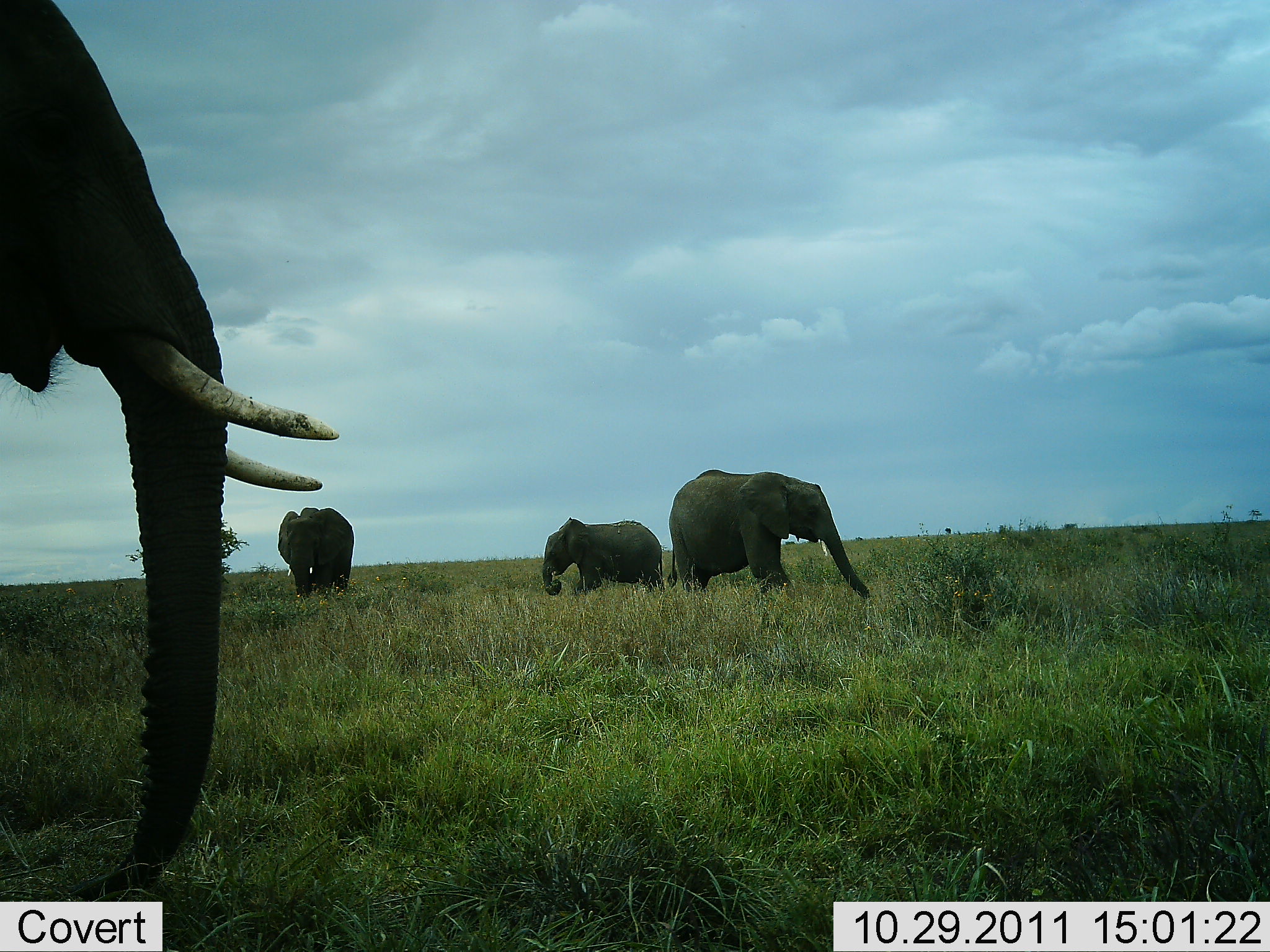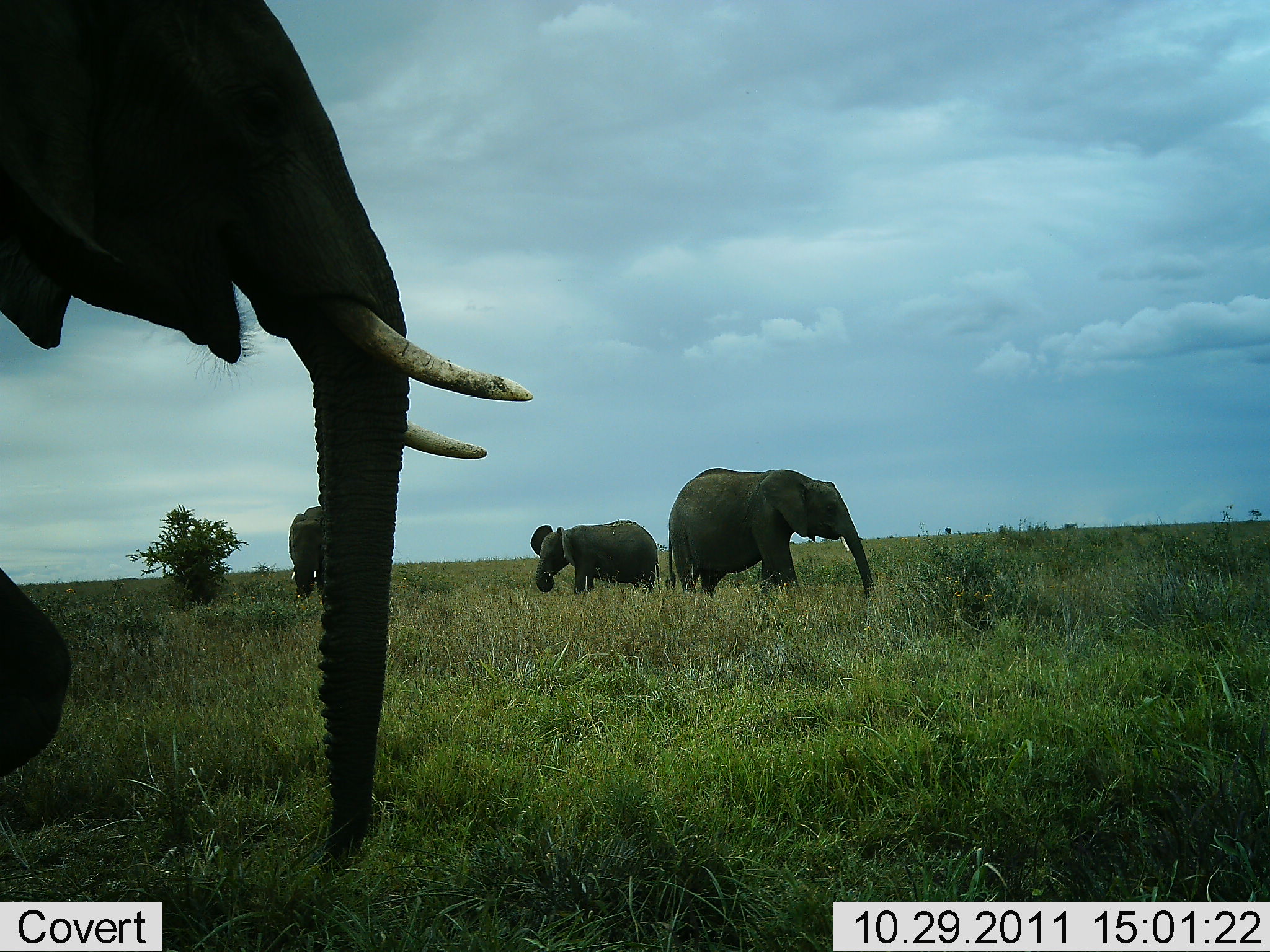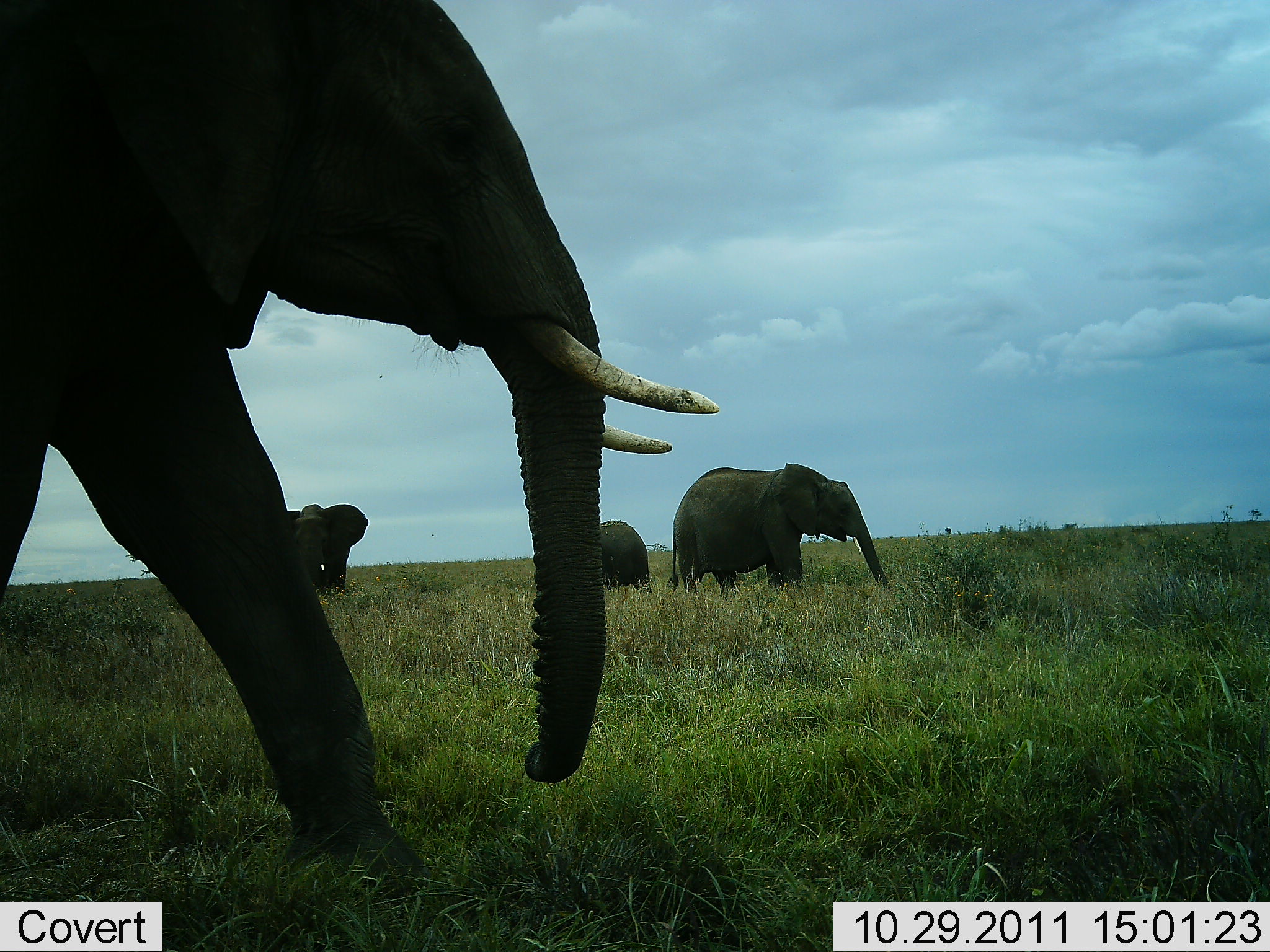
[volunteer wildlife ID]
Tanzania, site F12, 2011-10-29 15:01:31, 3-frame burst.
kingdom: Animalia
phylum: Chordata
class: Mammalia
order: Proboscidea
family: Elephantidae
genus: Loxodonta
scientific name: Loxodonta africana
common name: african bush elephant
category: elephant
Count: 4.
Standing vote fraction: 31%.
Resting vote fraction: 0%.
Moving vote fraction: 81%.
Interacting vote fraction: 0%.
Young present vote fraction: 31%.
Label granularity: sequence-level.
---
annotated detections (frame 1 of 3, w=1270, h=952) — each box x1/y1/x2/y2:
animal: 0/0/338/902; 666/468/873/604; 540/516/665/596; 275/506/355/602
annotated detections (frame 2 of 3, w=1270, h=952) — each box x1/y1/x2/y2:
animal: 0/0/531/891; 667/466/879/607; 527/519/662/597; 286/507/327/602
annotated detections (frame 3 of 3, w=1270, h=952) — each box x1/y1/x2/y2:
animal: 0/0/723/906; 667/462/895/602; 281/504/369/596; 597/518/654/593